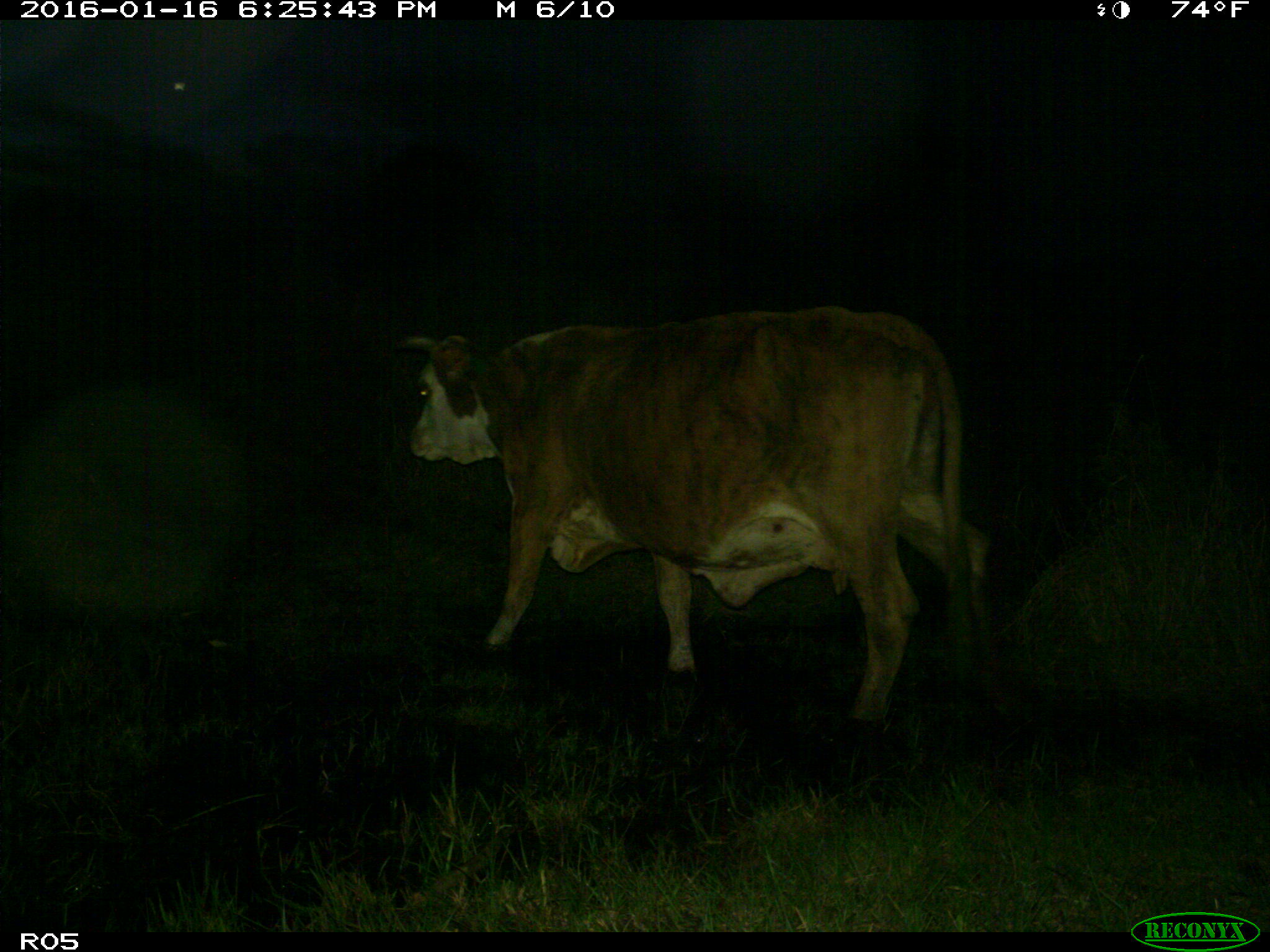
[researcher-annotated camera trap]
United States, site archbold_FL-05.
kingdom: Animalia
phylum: Chordata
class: Mammalia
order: Artiodactyla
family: Bovidae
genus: Bos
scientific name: Bos taurus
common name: domestic cow